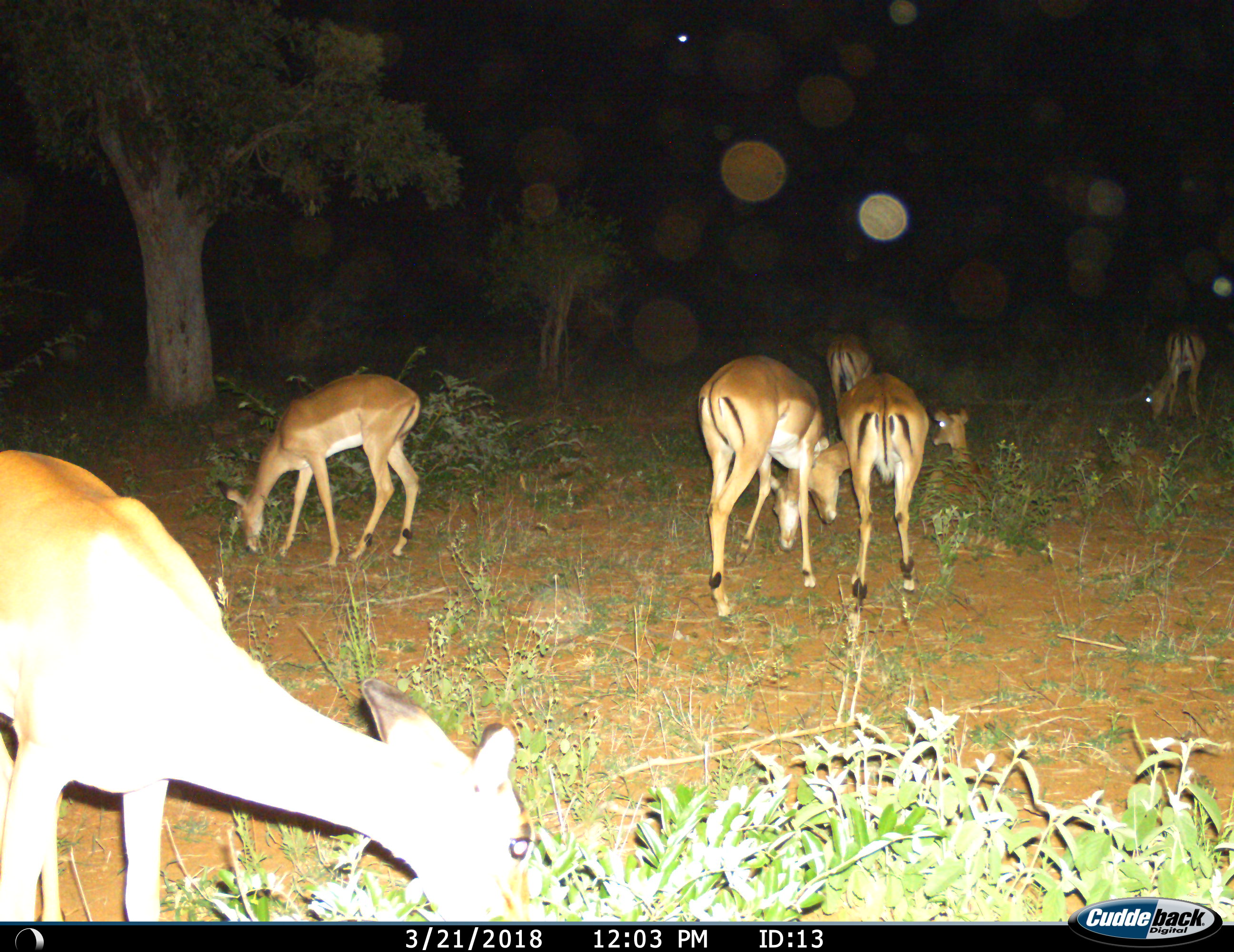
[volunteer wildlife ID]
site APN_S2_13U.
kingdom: Animalia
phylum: Chordata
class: Mammalia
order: Artiodactyla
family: Bovidae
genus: Aepyceros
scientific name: Aepyceros melampus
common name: impala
Impala (Aepyceros melampus), count 7. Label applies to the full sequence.